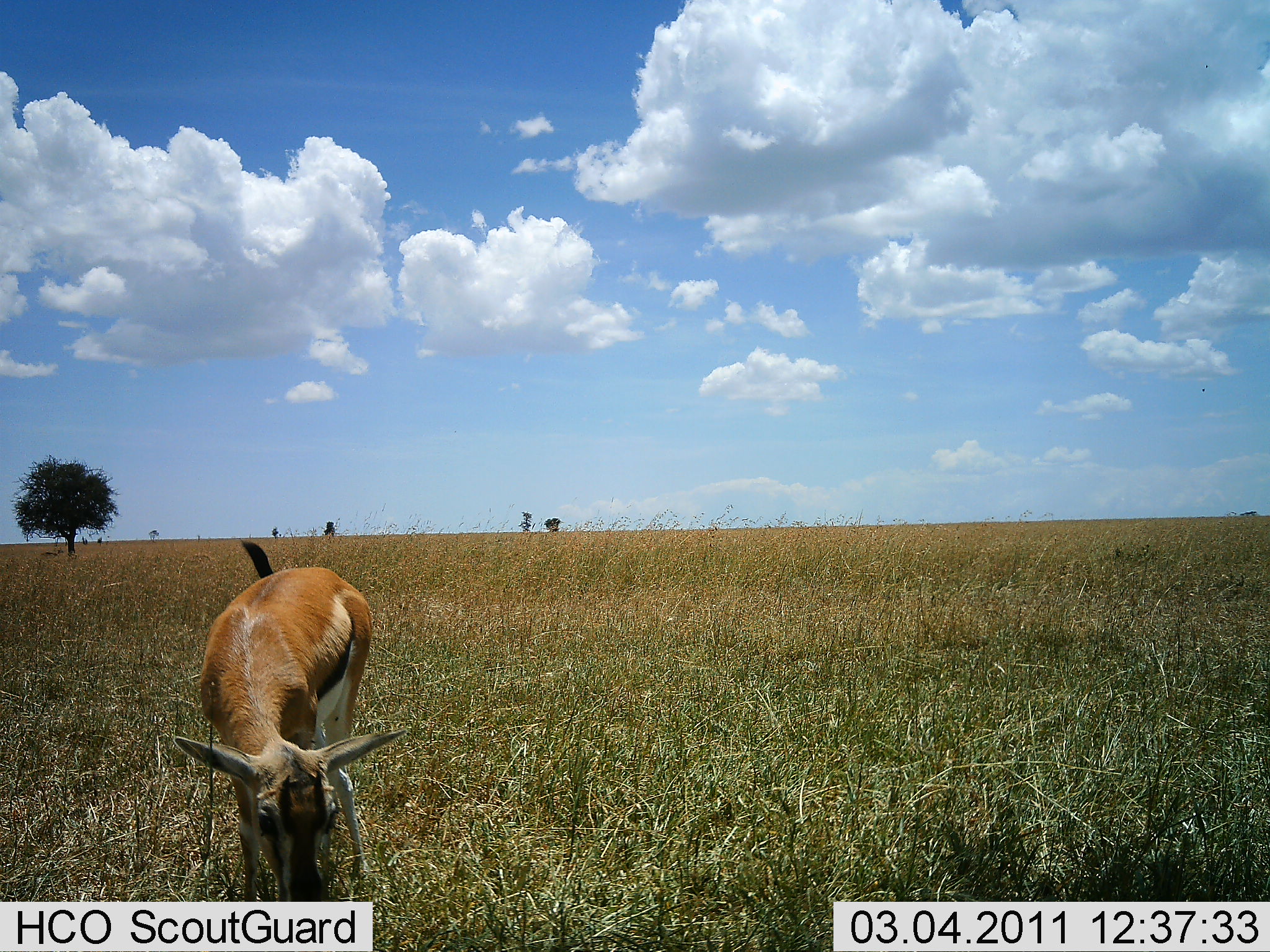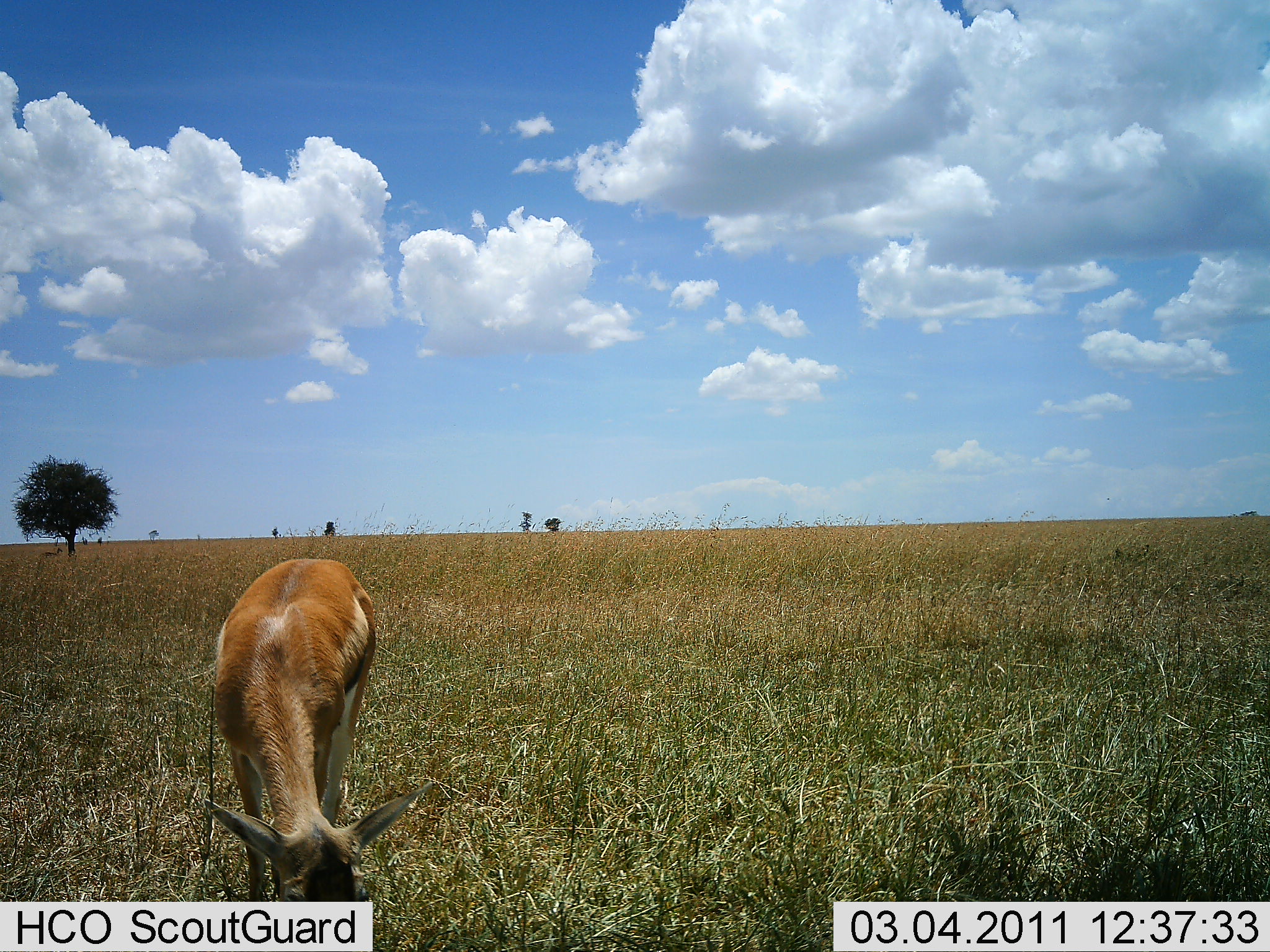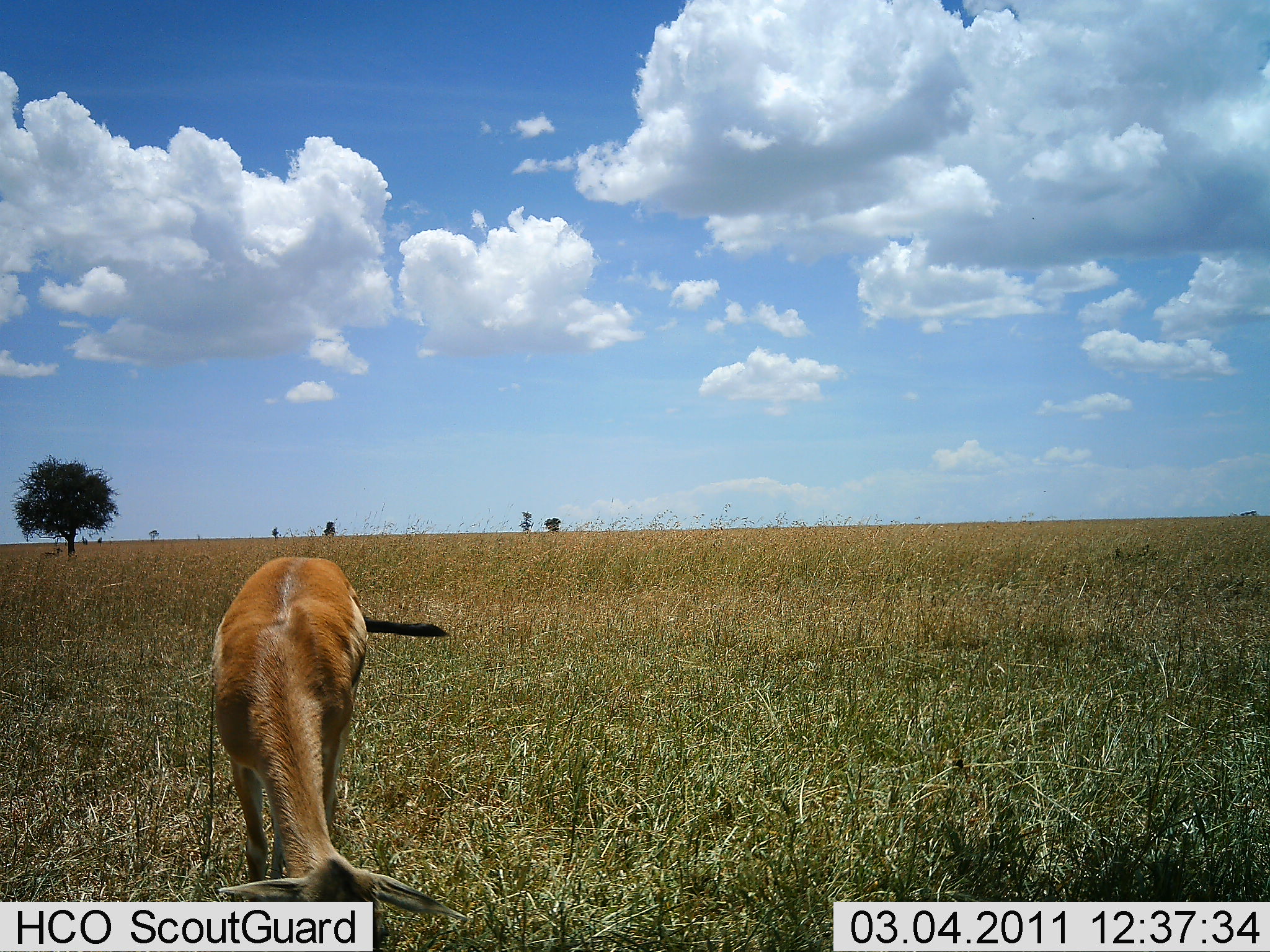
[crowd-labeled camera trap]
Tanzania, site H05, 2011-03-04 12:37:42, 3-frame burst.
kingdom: Animalia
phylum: Chordata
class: Mammalia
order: Artiodactyla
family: Bovidae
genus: Eudorcas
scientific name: Eudorcas thomsonii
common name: thomson's gazelle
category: gazellethomsons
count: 1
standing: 36%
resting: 0%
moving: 0%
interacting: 0%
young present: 0%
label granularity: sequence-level